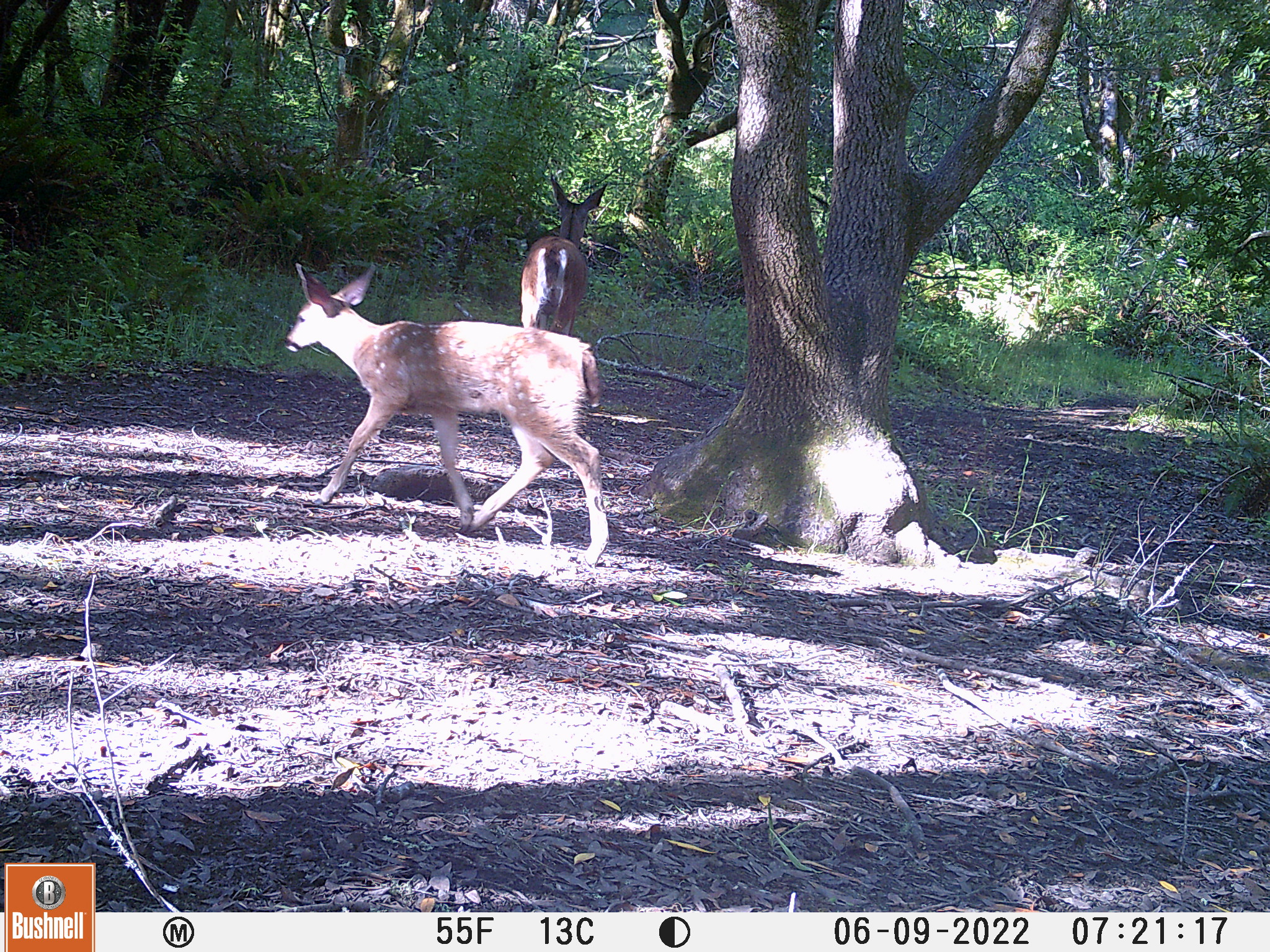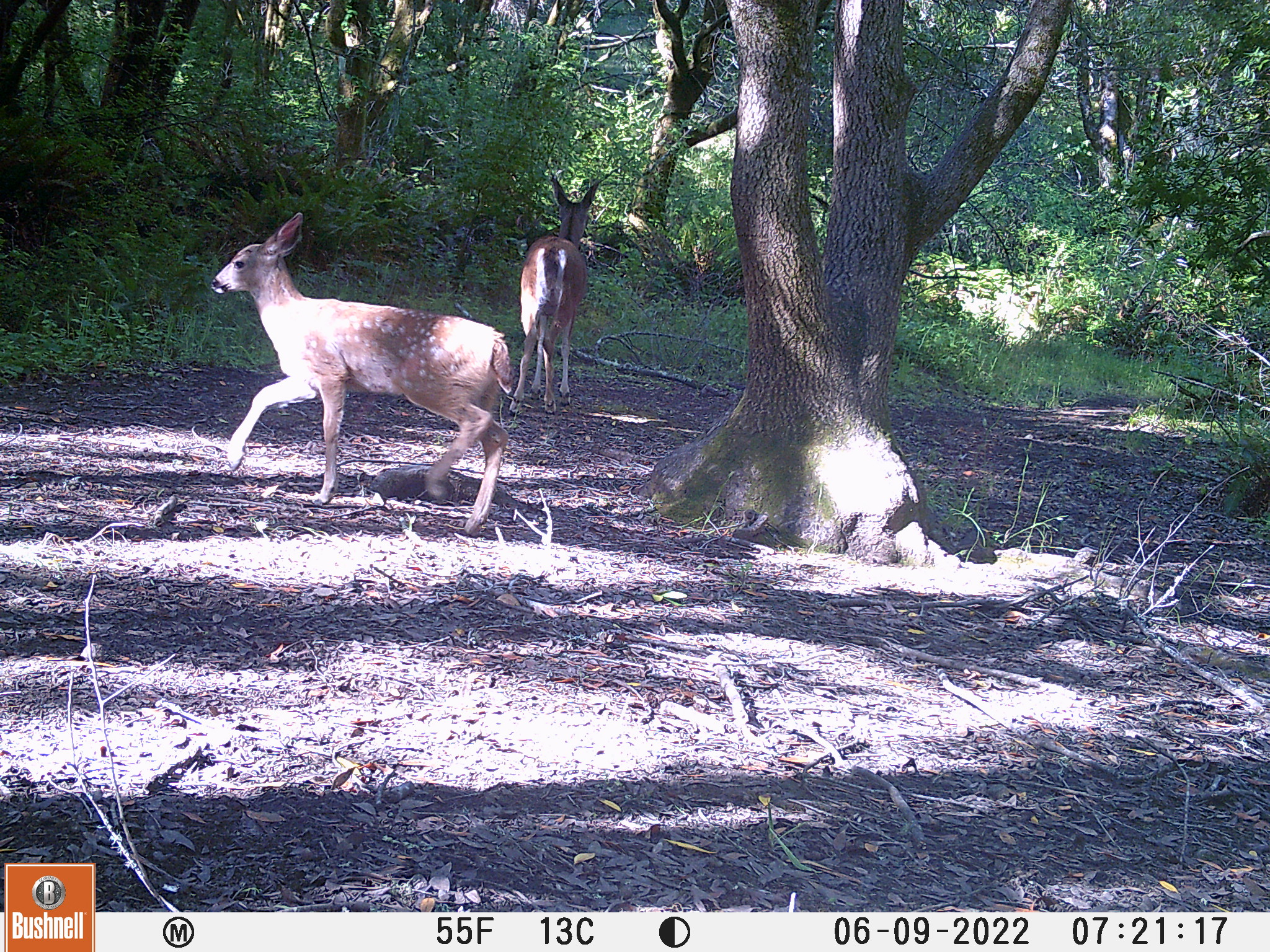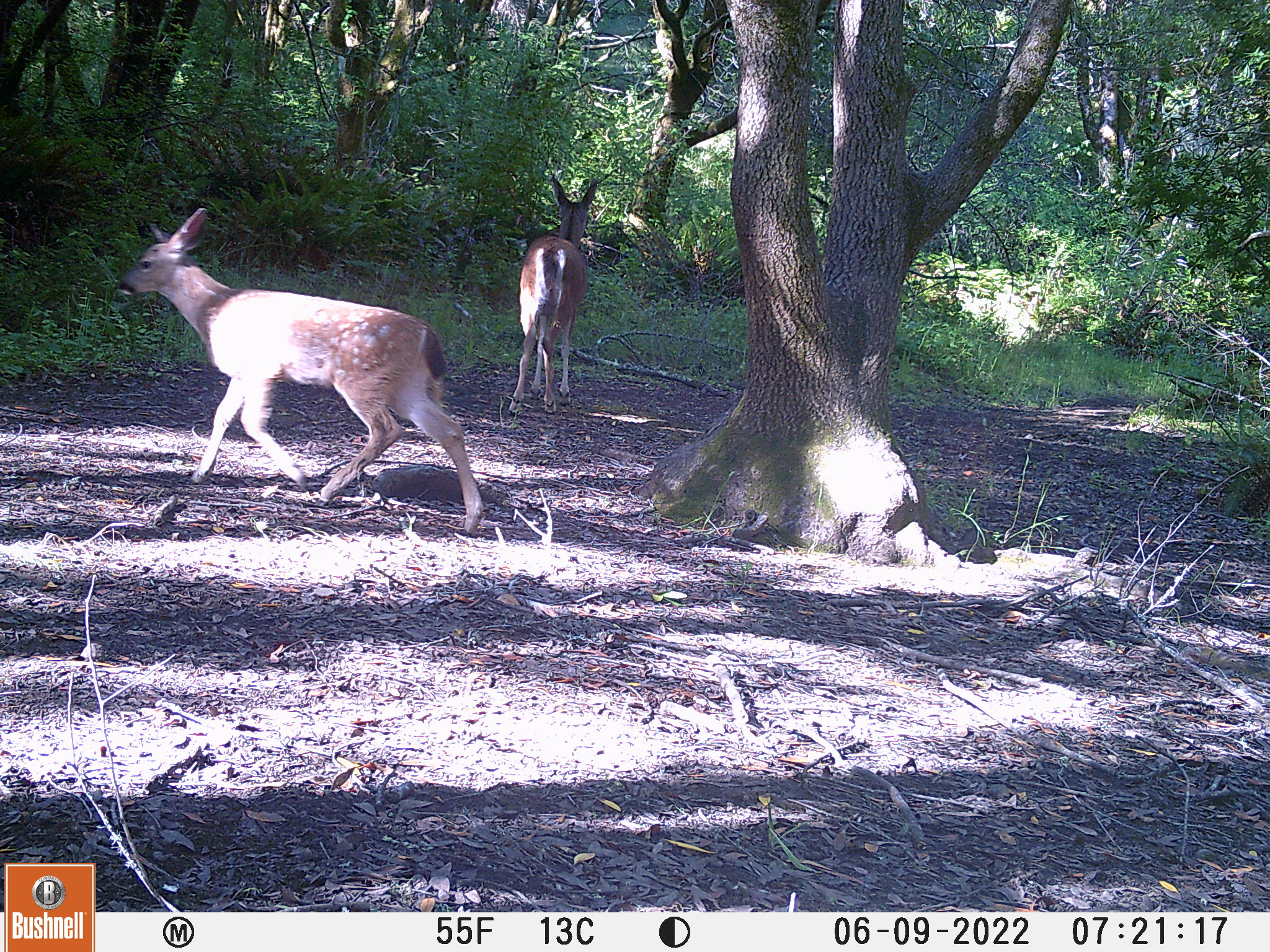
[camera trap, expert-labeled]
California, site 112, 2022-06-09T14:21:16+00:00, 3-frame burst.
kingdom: Animalia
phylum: Chordata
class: Mammalia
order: Artiodactyla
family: Cervidae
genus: Odocoileus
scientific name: Odocoileus hemionus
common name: mule deer